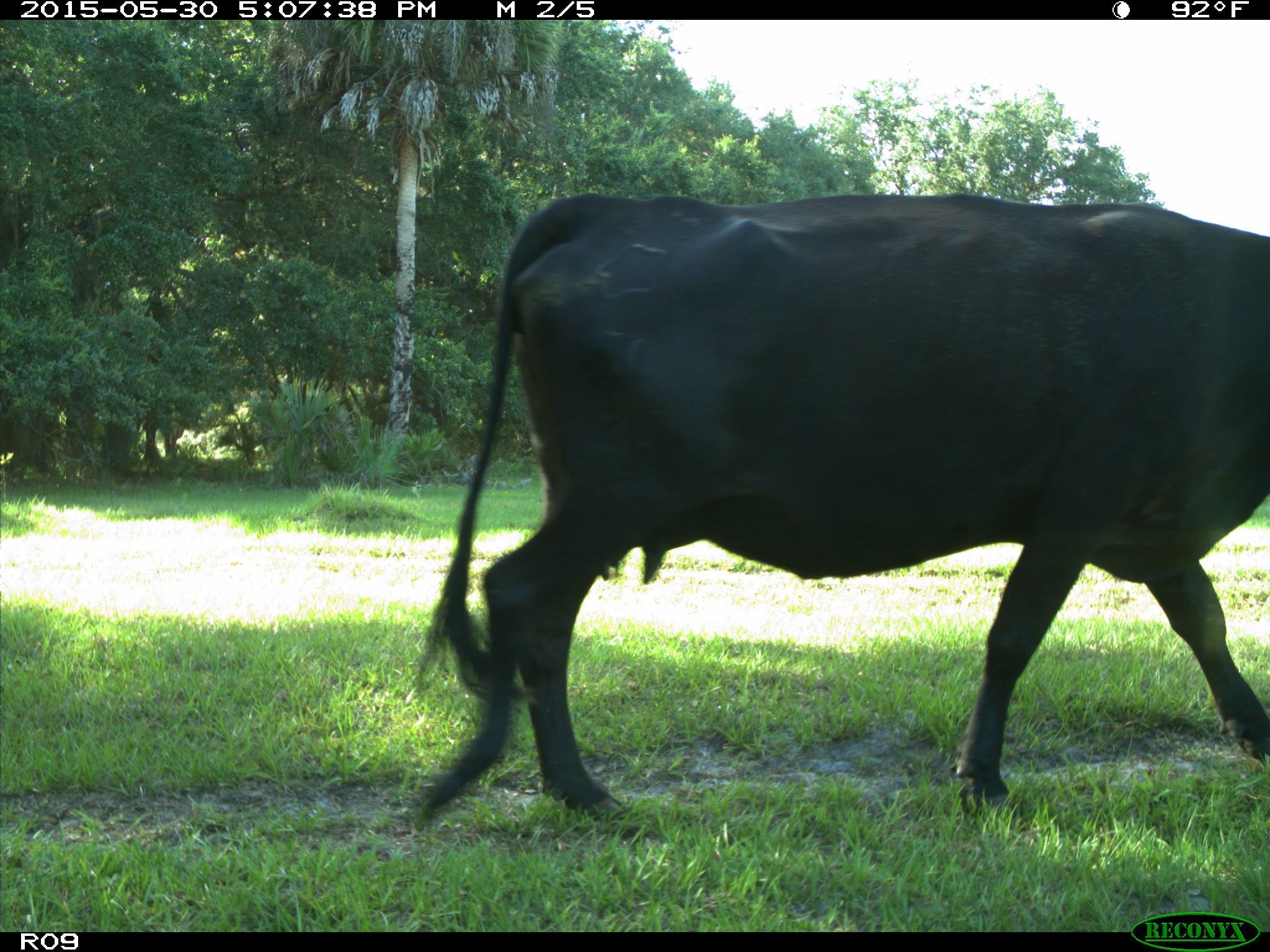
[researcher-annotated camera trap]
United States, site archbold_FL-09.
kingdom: Animalia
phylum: Chordata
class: Mammalia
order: Artiodactyla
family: Bovidae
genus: Bos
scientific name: Bos taurus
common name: domestic cow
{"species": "Bos taurus (domestic cow)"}